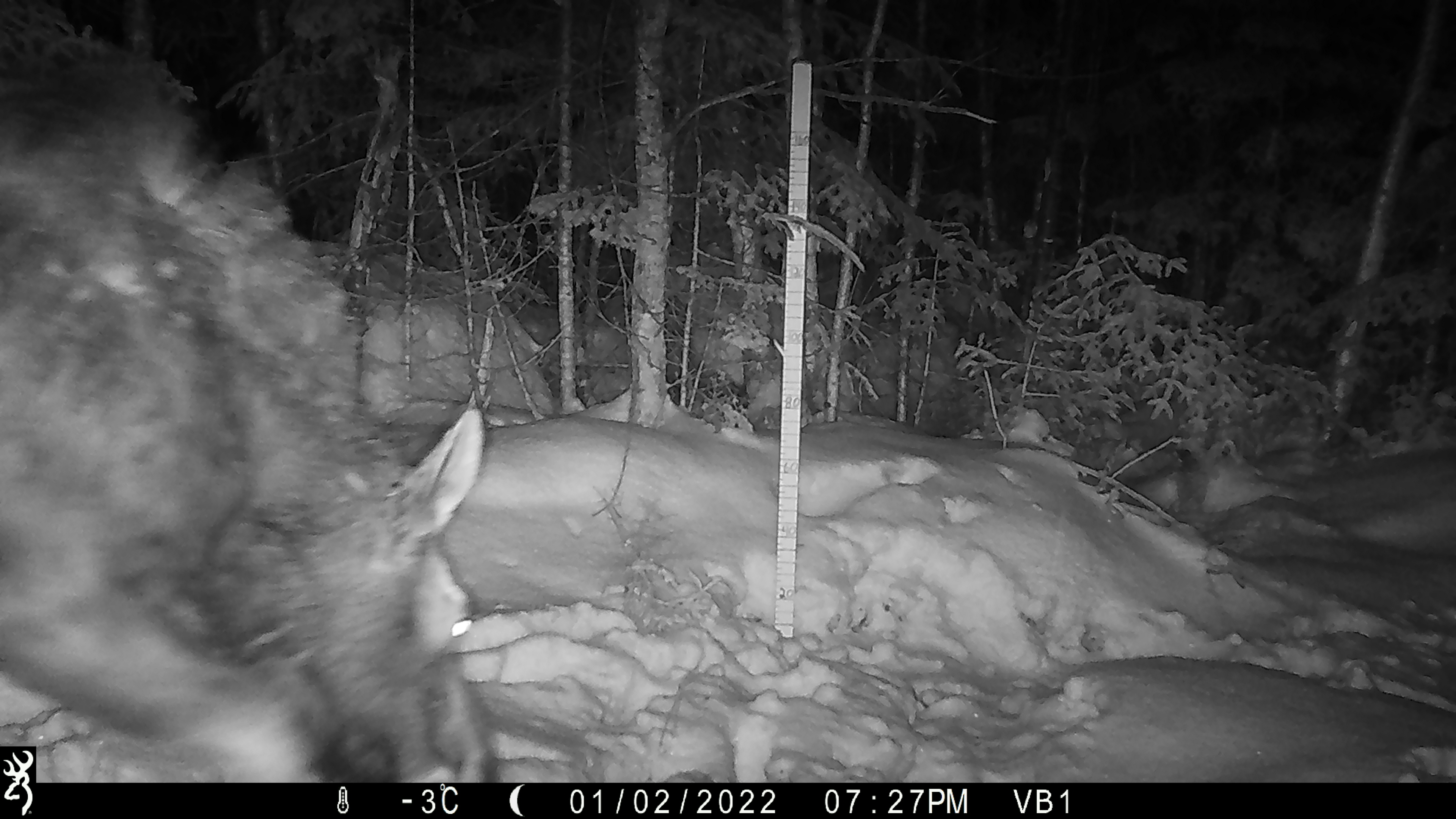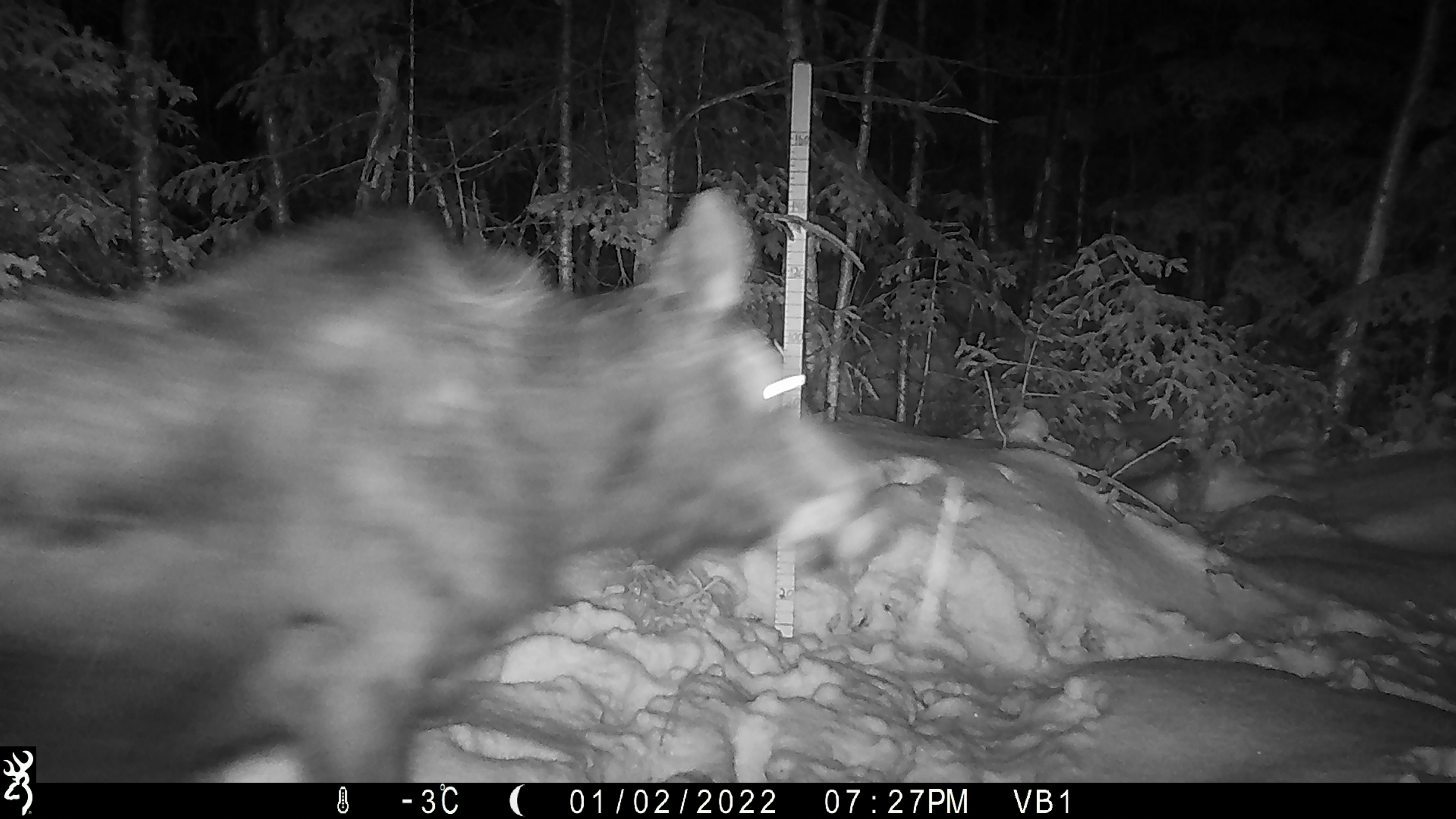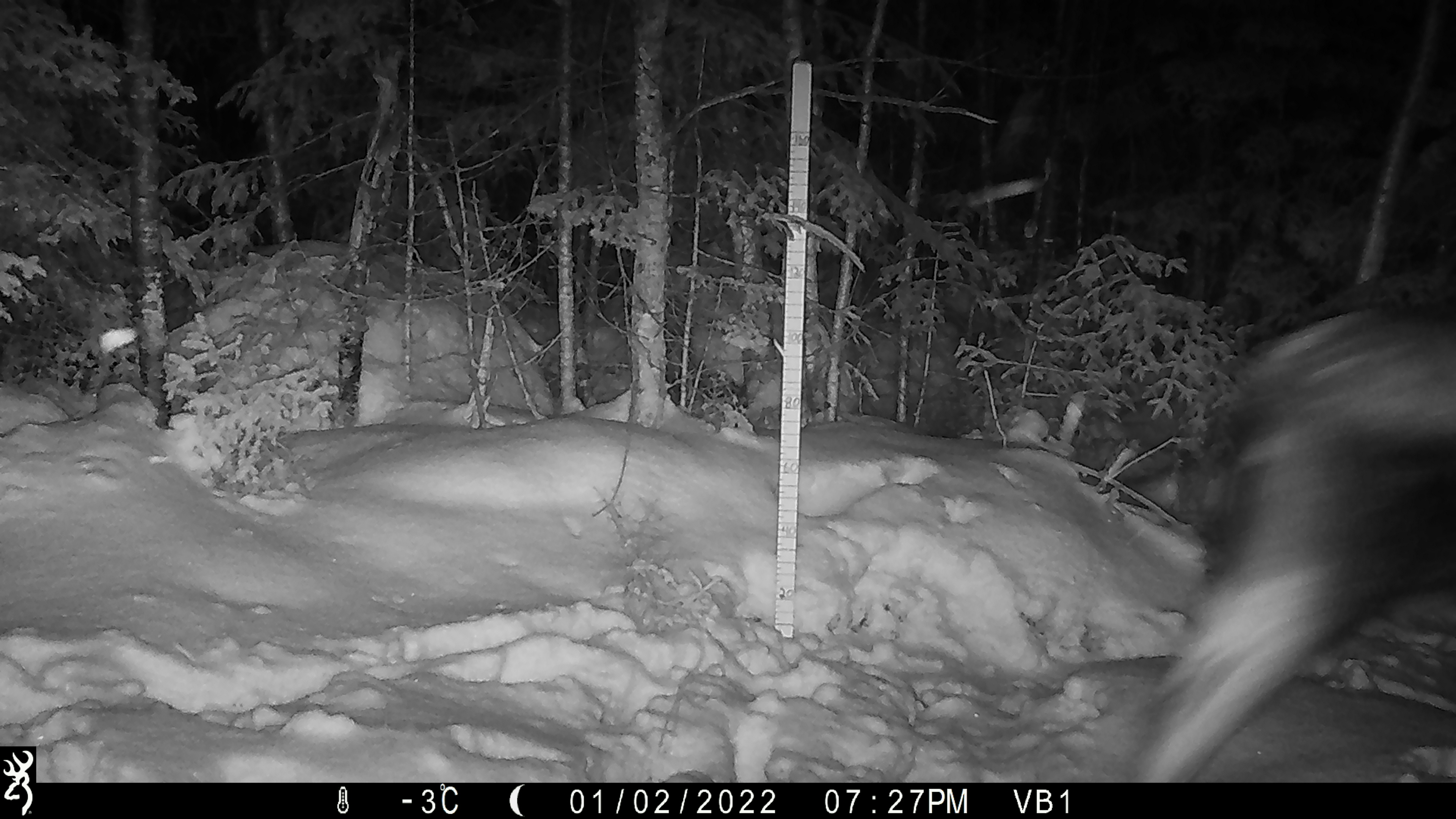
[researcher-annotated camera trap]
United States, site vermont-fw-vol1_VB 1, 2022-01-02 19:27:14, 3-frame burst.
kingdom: Animalia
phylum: Chordata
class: Mammalia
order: Artiodactyla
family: Cervidae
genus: Alces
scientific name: Alces alces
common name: moose